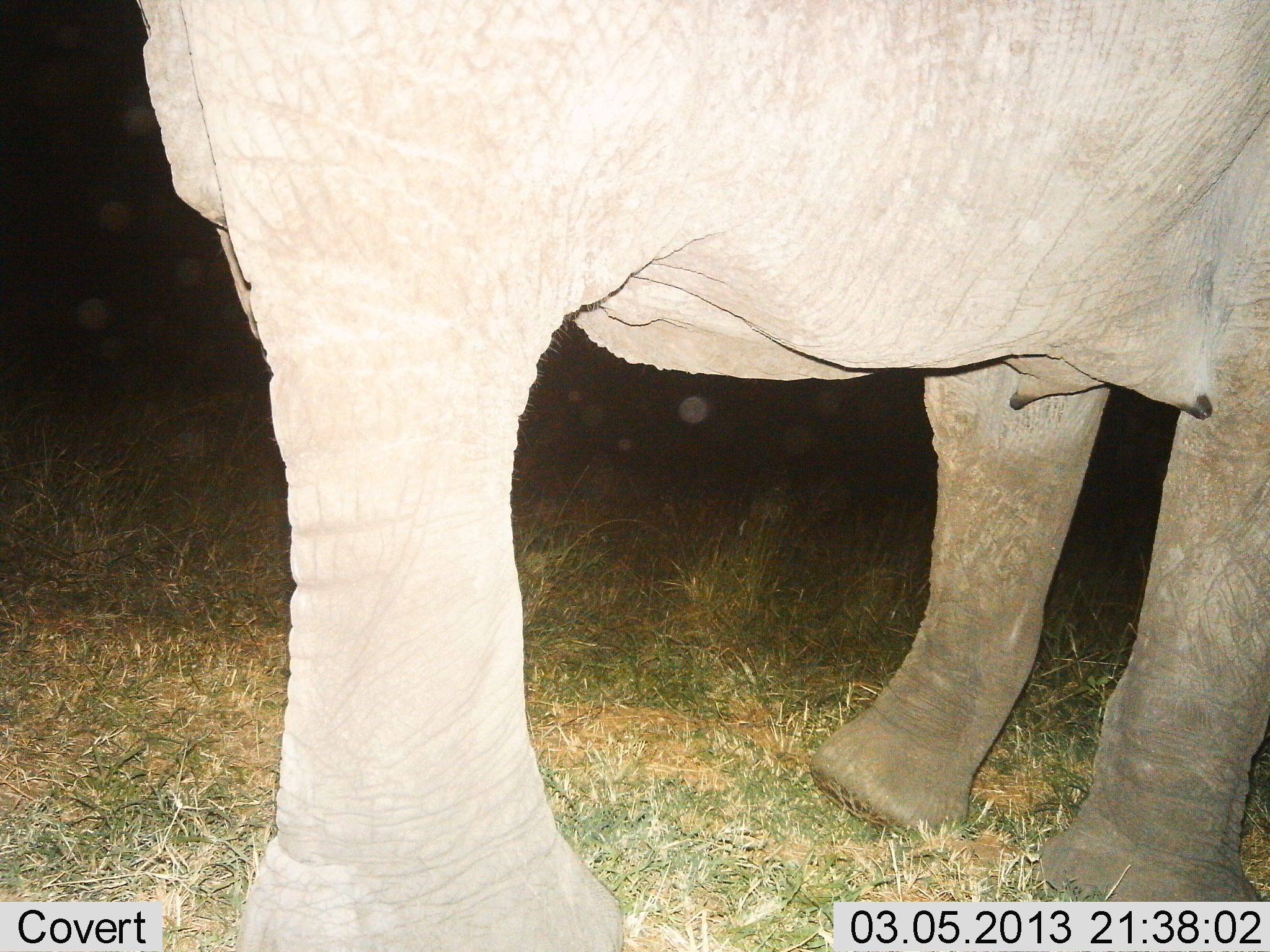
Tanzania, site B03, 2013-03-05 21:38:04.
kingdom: Animalia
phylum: Chordata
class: Mammalia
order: Proboscidea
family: Elephantidae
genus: Loxodonta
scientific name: Loxodonta africana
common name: african bush elephant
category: elephant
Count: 1.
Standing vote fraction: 71%.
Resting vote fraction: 0%.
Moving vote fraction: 29%.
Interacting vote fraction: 0%.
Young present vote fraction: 0%.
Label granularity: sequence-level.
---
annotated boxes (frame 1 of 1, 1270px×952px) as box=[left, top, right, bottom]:
animal: box=[127, 0, 1268, 950]